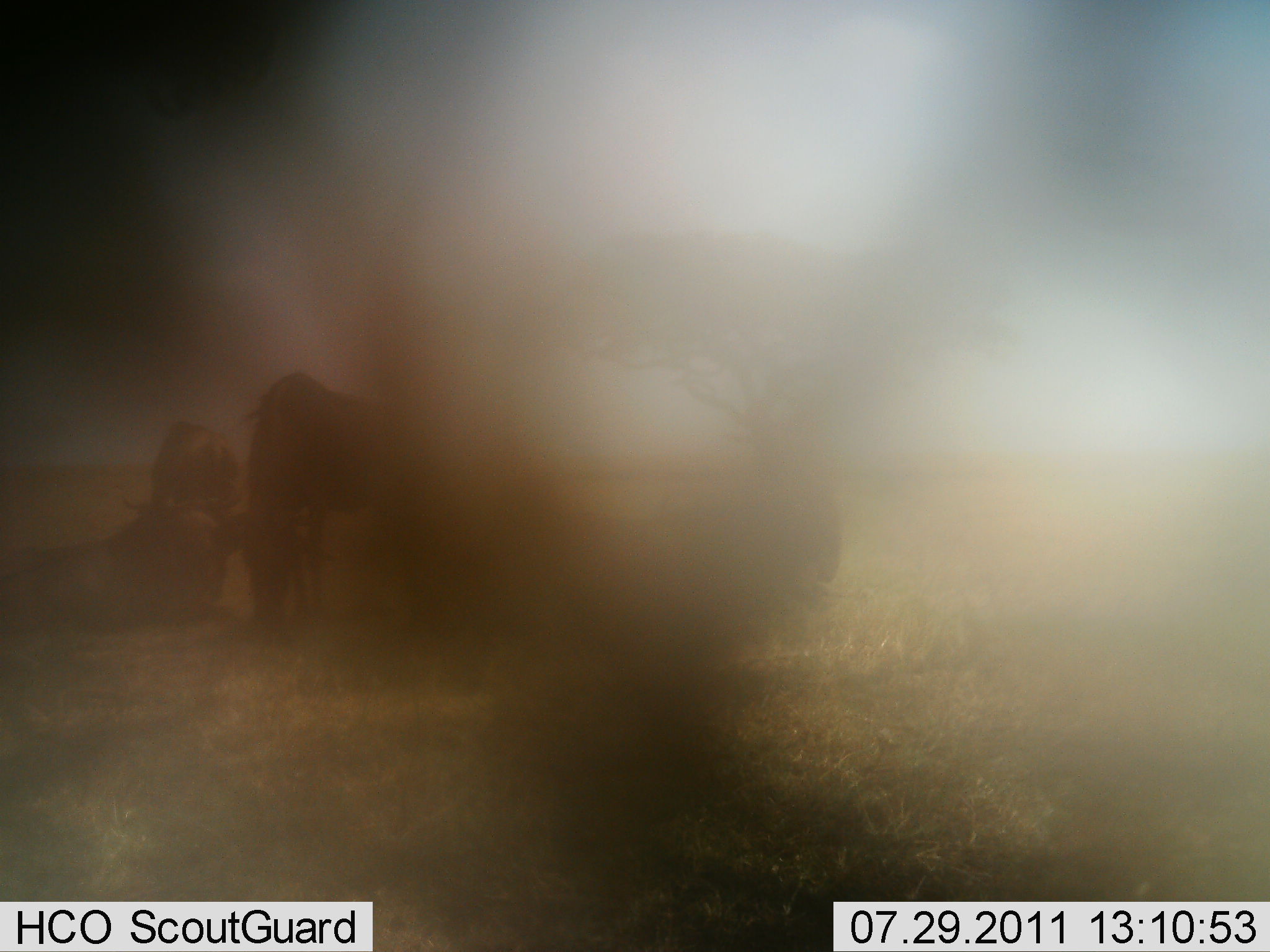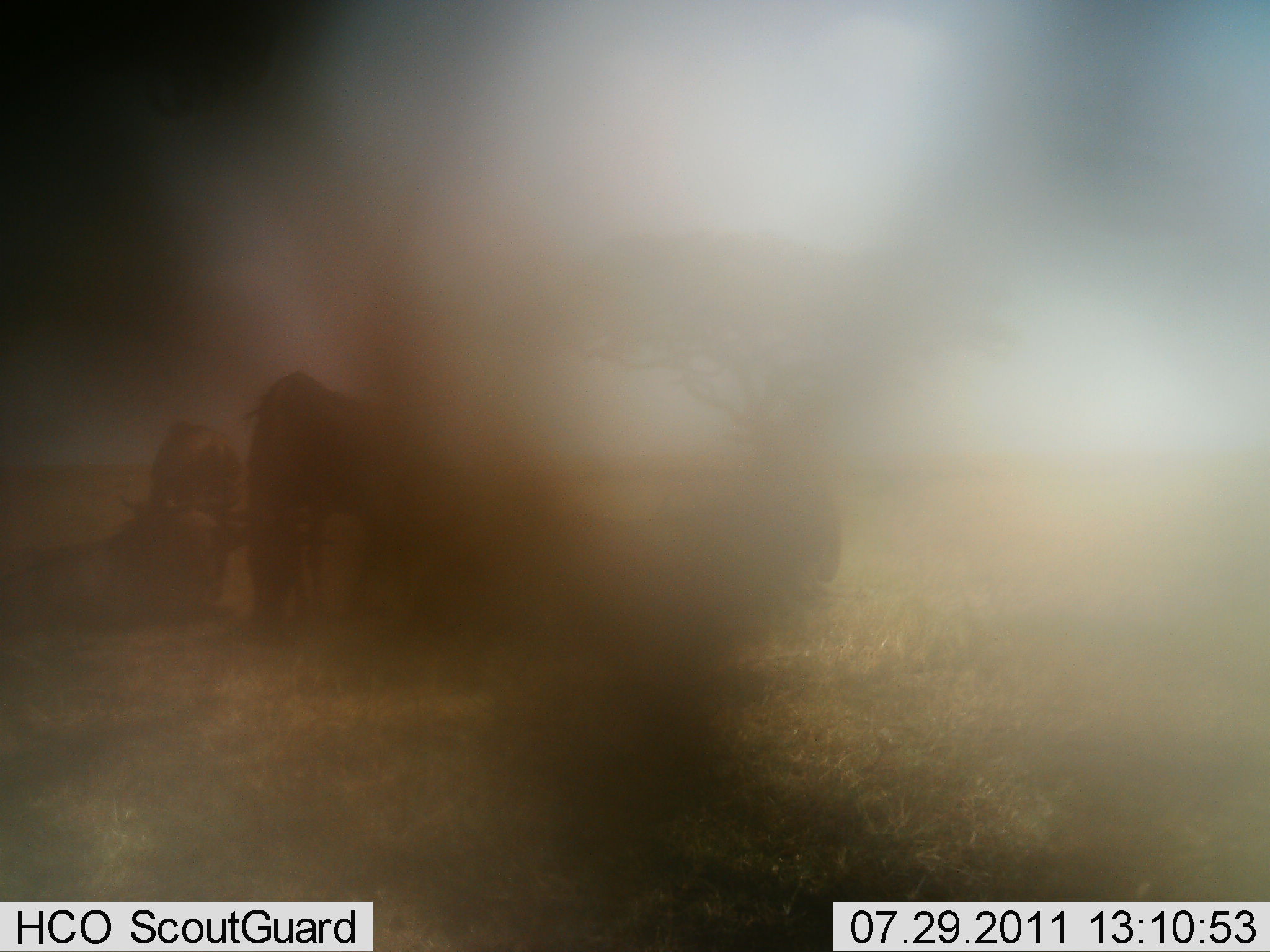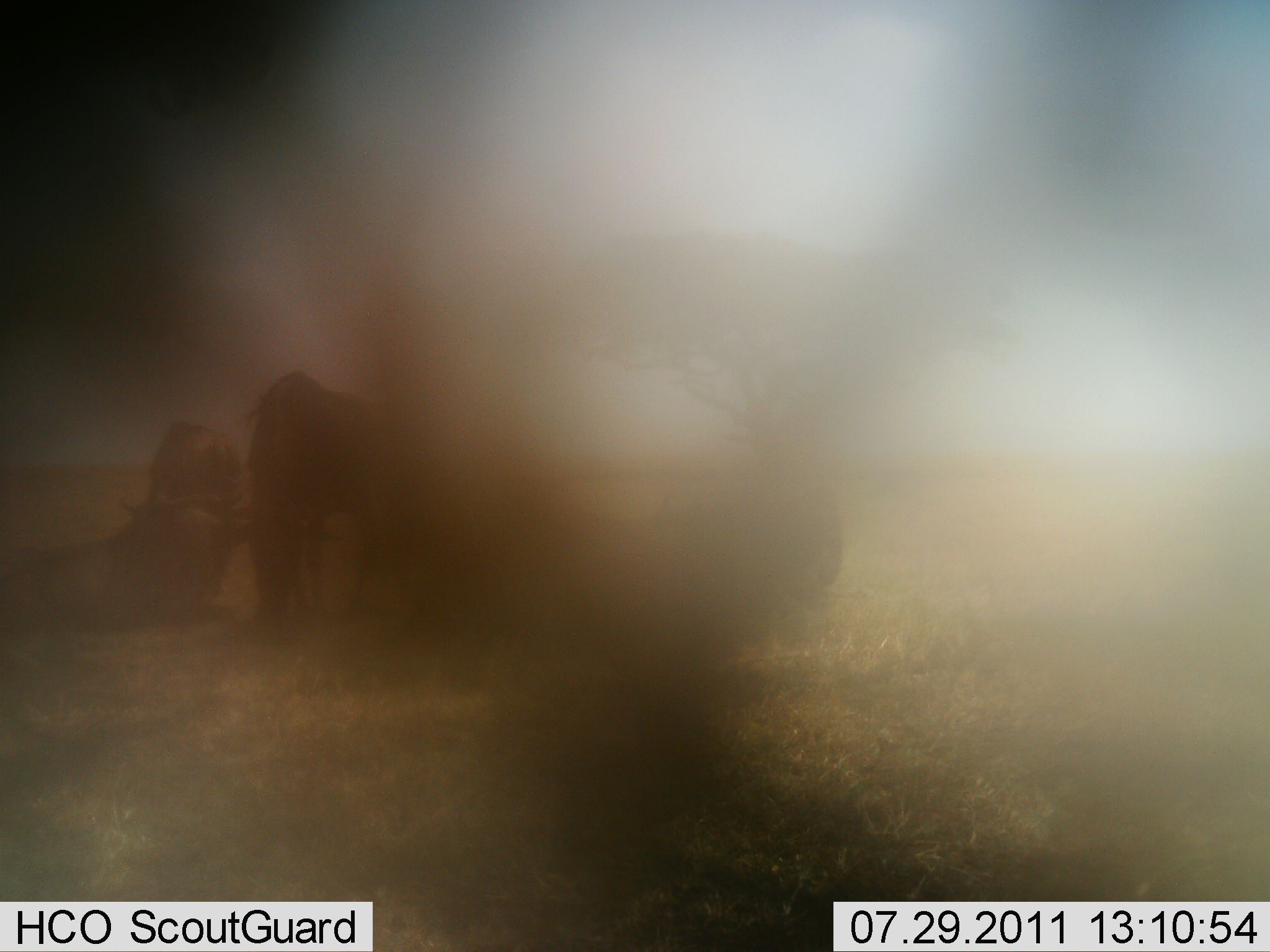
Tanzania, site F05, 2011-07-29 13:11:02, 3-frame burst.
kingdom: Animalia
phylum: Chordata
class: Mammalia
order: Artiodactyla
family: Bovidae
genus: Connochaetes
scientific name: Connochaetes taurinus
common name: blue wildebeest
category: wildebeest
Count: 4.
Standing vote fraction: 46%.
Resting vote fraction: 77%.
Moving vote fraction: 0%.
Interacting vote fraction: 0%.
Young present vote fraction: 0%.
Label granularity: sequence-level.